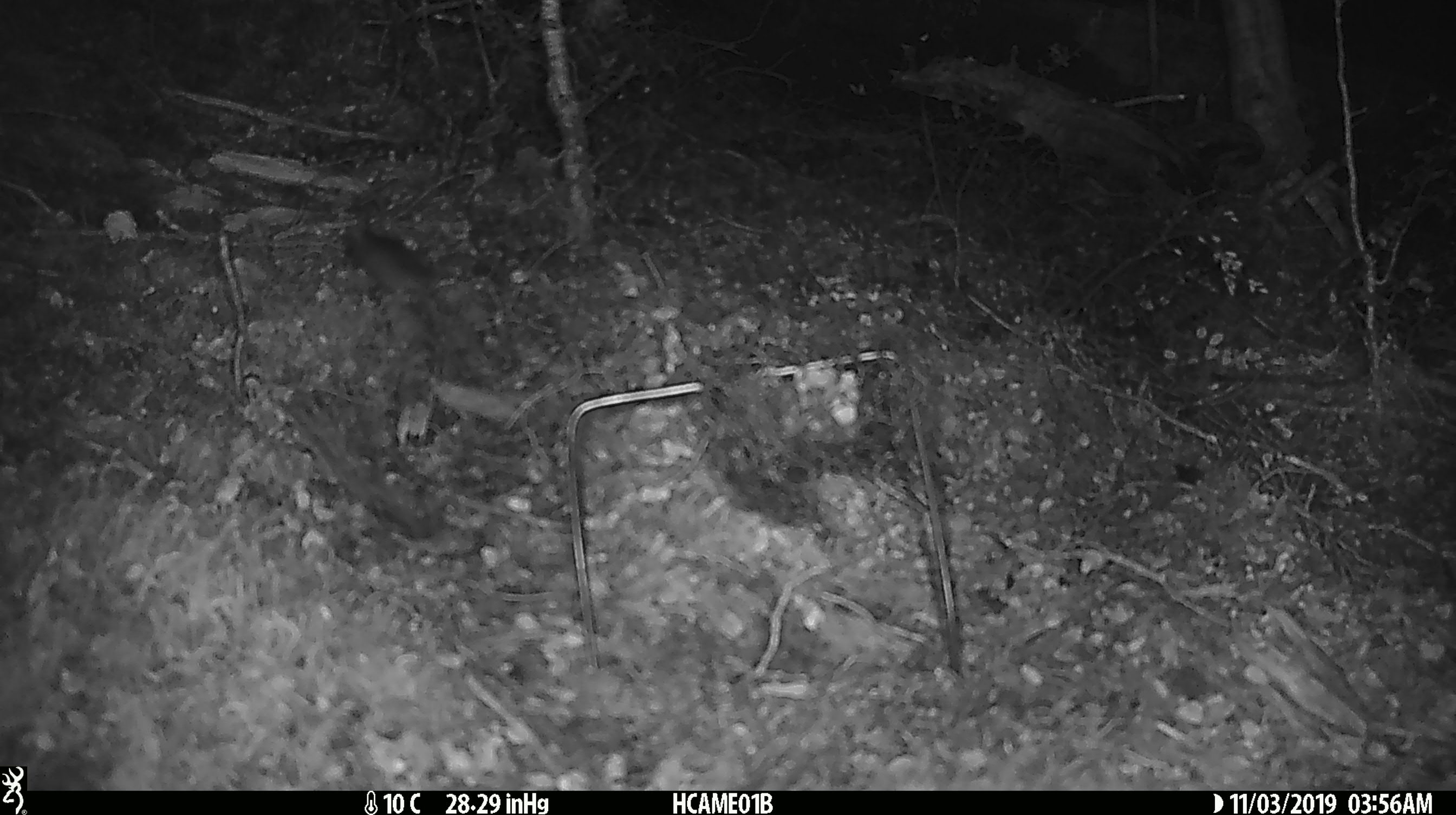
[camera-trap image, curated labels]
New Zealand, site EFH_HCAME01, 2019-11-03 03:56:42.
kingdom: Animalia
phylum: Chordata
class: Mammalia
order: Rodentia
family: Muridae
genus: Mus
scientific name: Mus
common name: mouse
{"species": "mouse (Mus)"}